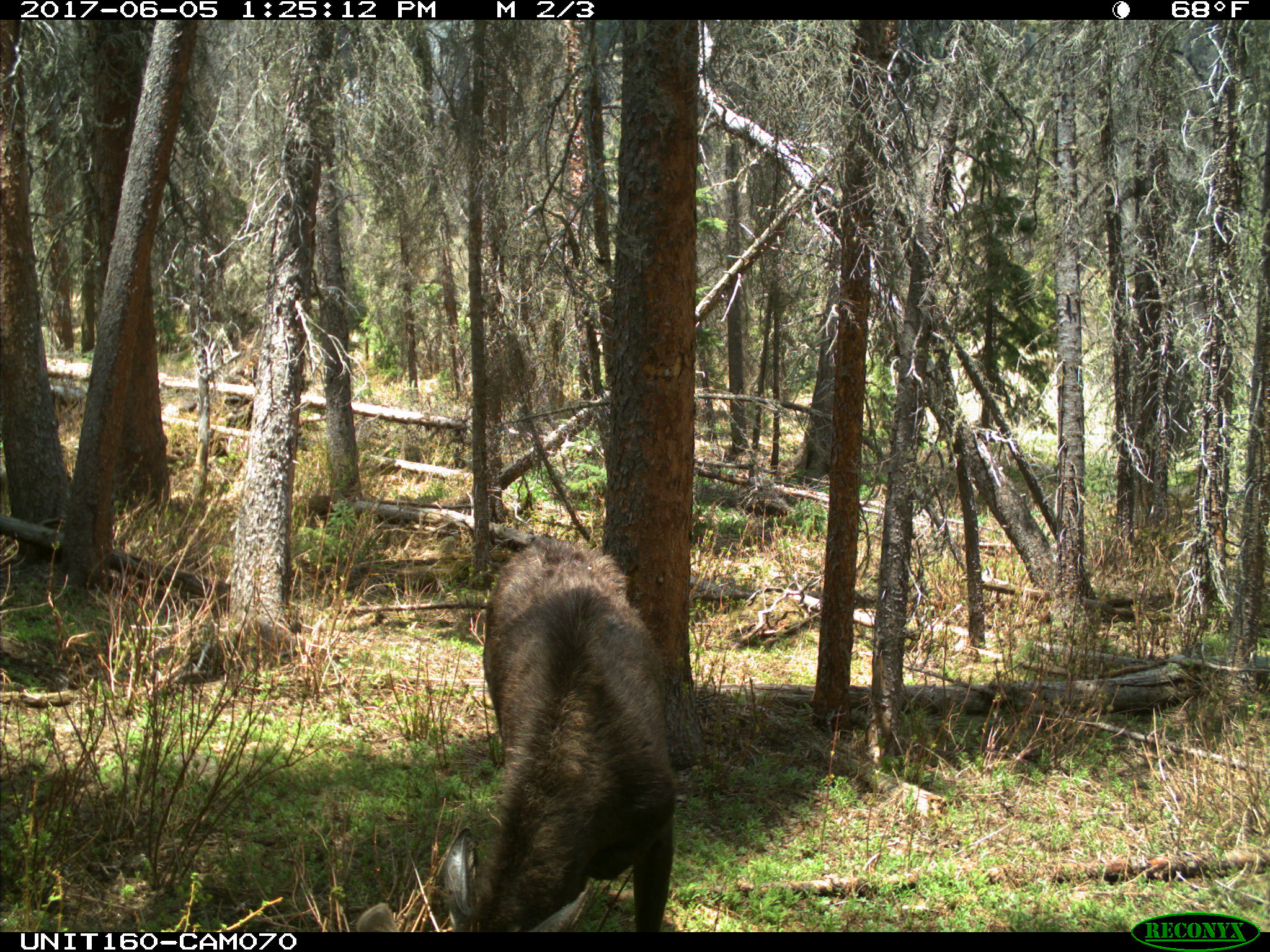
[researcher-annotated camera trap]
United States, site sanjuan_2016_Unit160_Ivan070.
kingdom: Animalia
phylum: Chordata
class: Mammalia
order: Artiodactyla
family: Cervidae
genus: Alces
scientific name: Alces alces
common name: moose